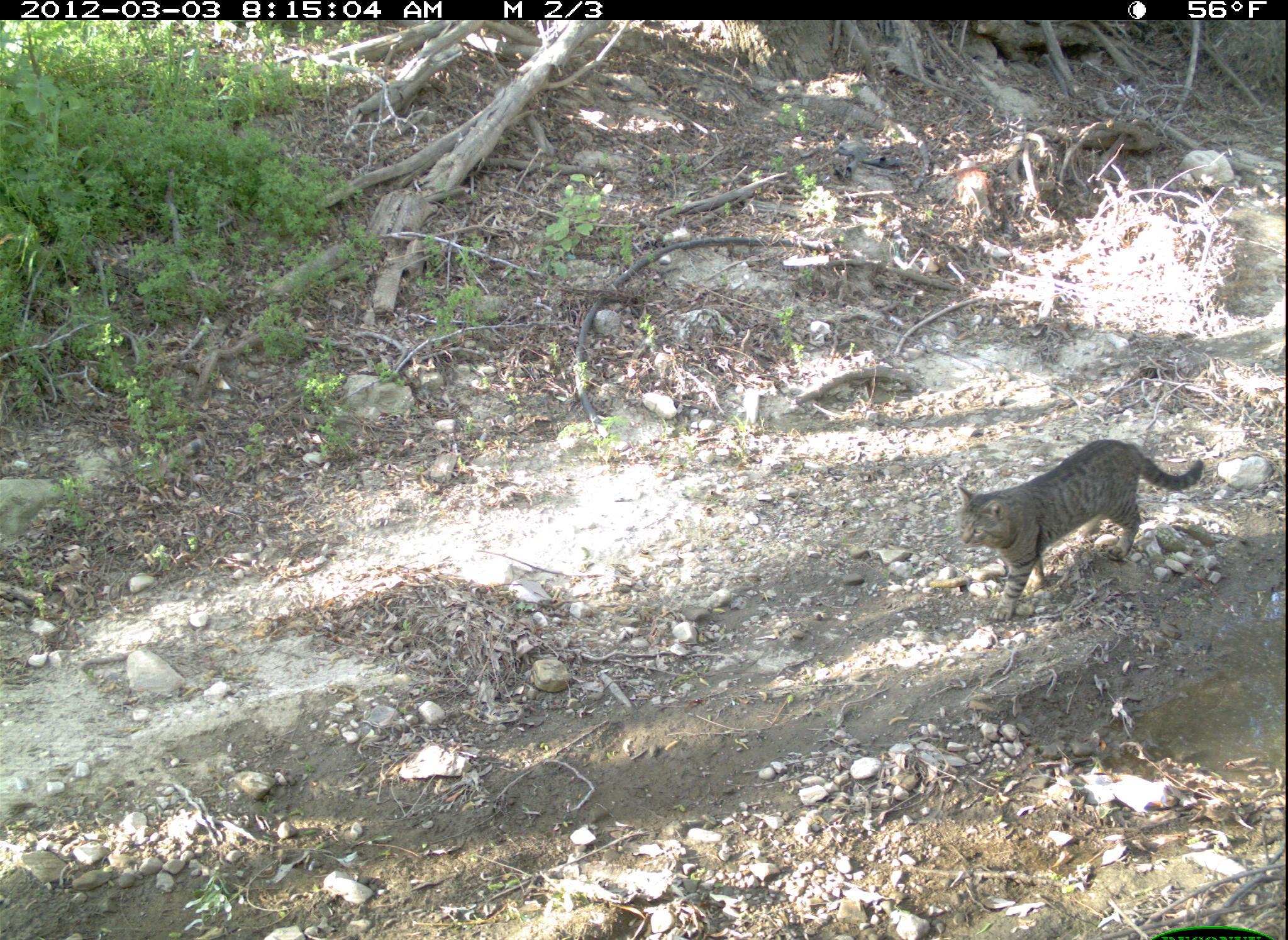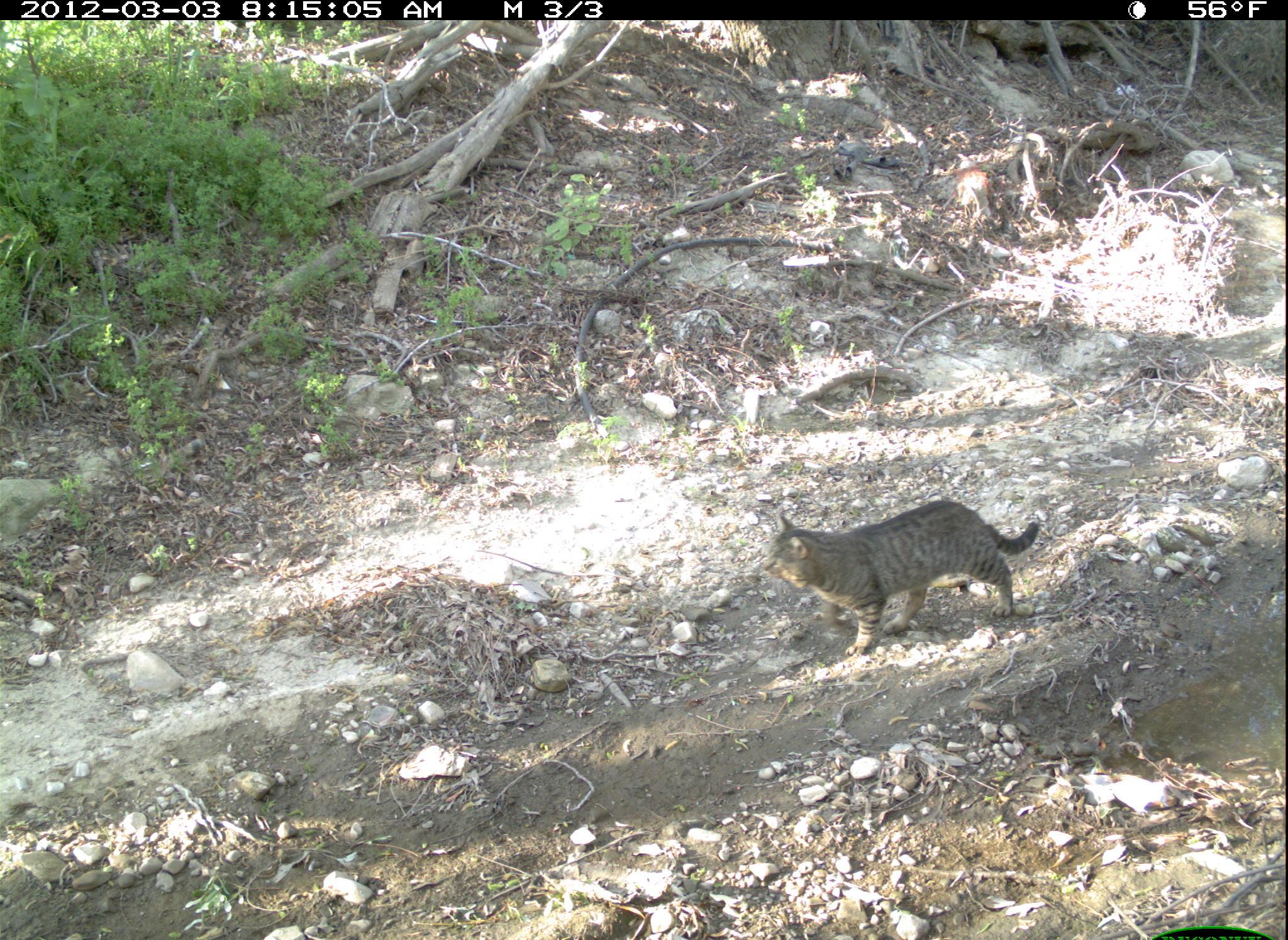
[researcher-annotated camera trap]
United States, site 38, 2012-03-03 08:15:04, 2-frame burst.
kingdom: Animalia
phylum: Chordata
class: Mammalia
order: Carnivora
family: Felidae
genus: Felis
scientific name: Felis catus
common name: cat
Cat (Felis catus).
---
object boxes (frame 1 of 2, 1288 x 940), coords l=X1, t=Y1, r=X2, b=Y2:
cat: l=932, t=430, r=1230, b=649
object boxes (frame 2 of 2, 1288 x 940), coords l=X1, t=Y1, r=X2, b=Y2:
cat: l=762, t=503, r=1056, b=667